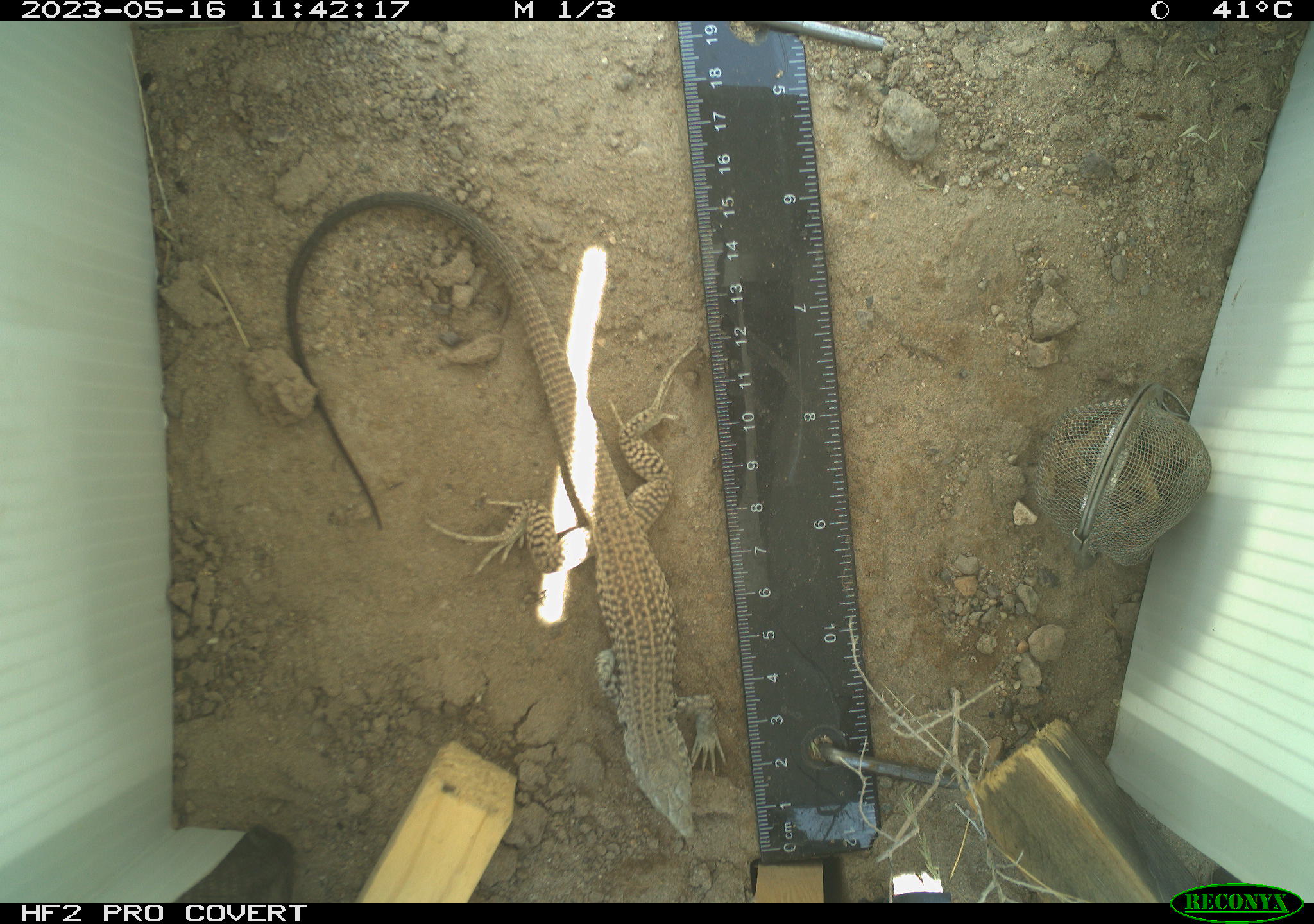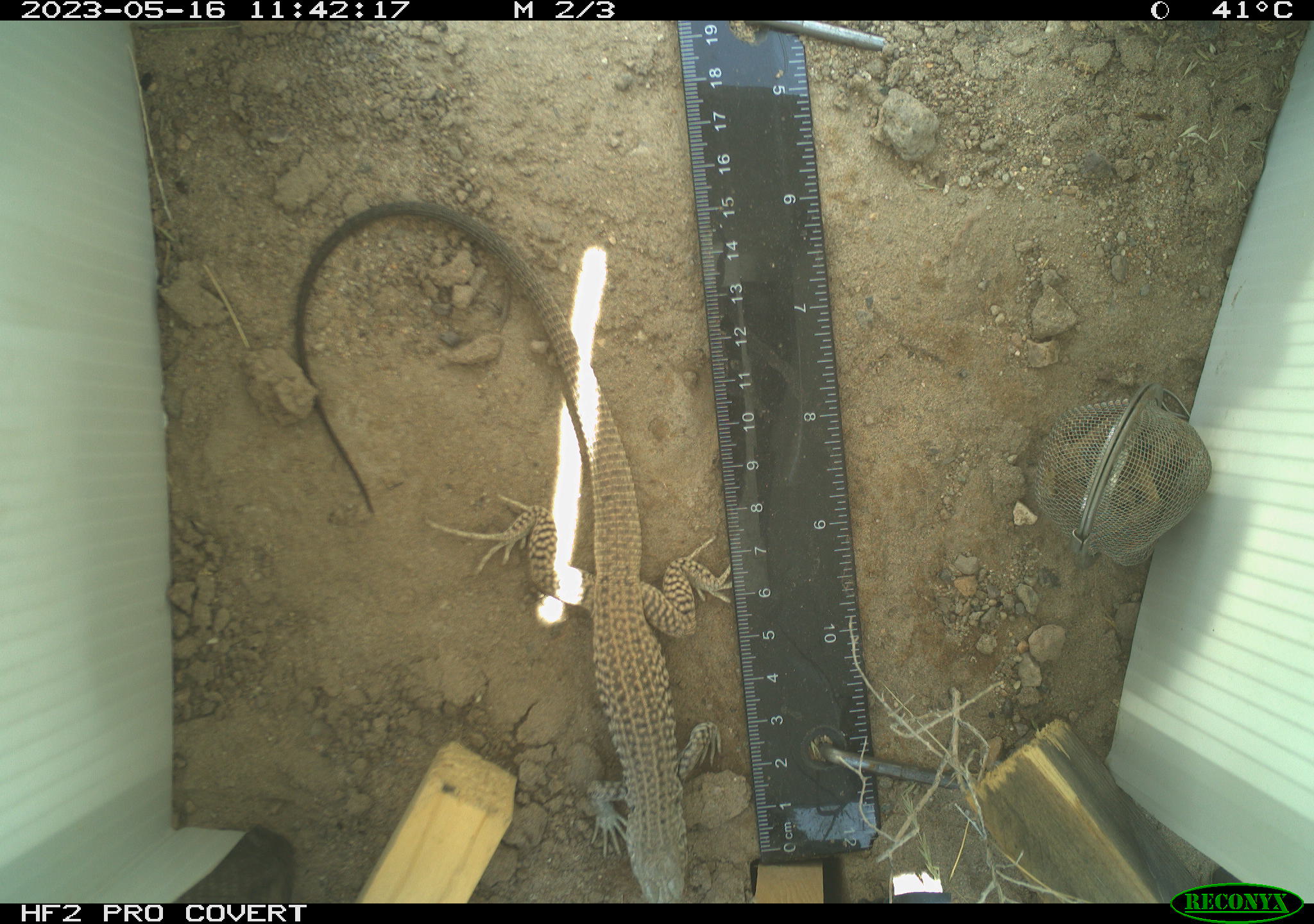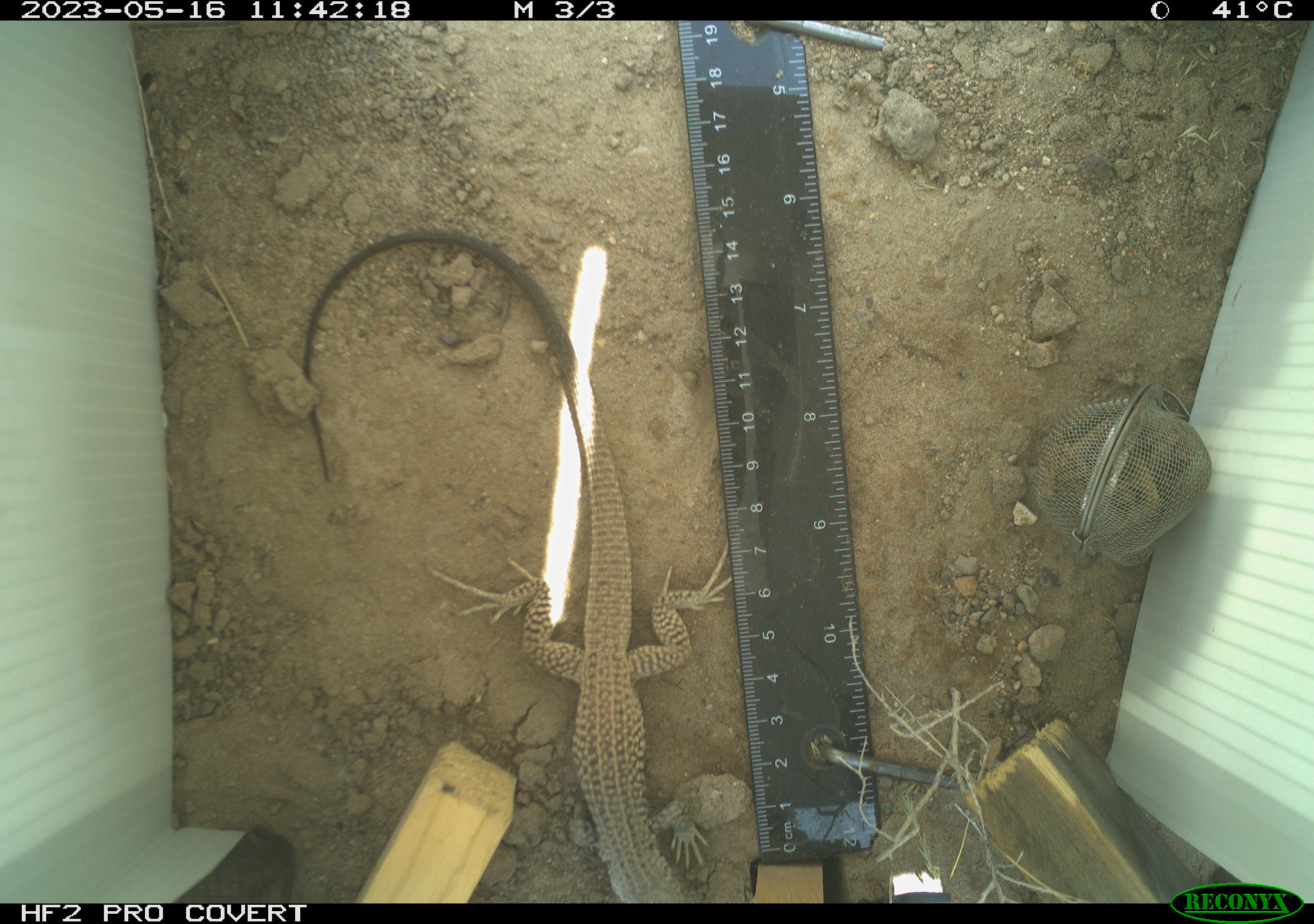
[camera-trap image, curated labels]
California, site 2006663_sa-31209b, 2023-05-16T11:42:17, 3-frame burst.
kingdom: Animalia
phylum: Chordata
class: Reptilia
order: Squamata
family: Teiidae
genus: Aspidoscelis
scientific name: Aspidoscelis tigris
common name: western whiptail